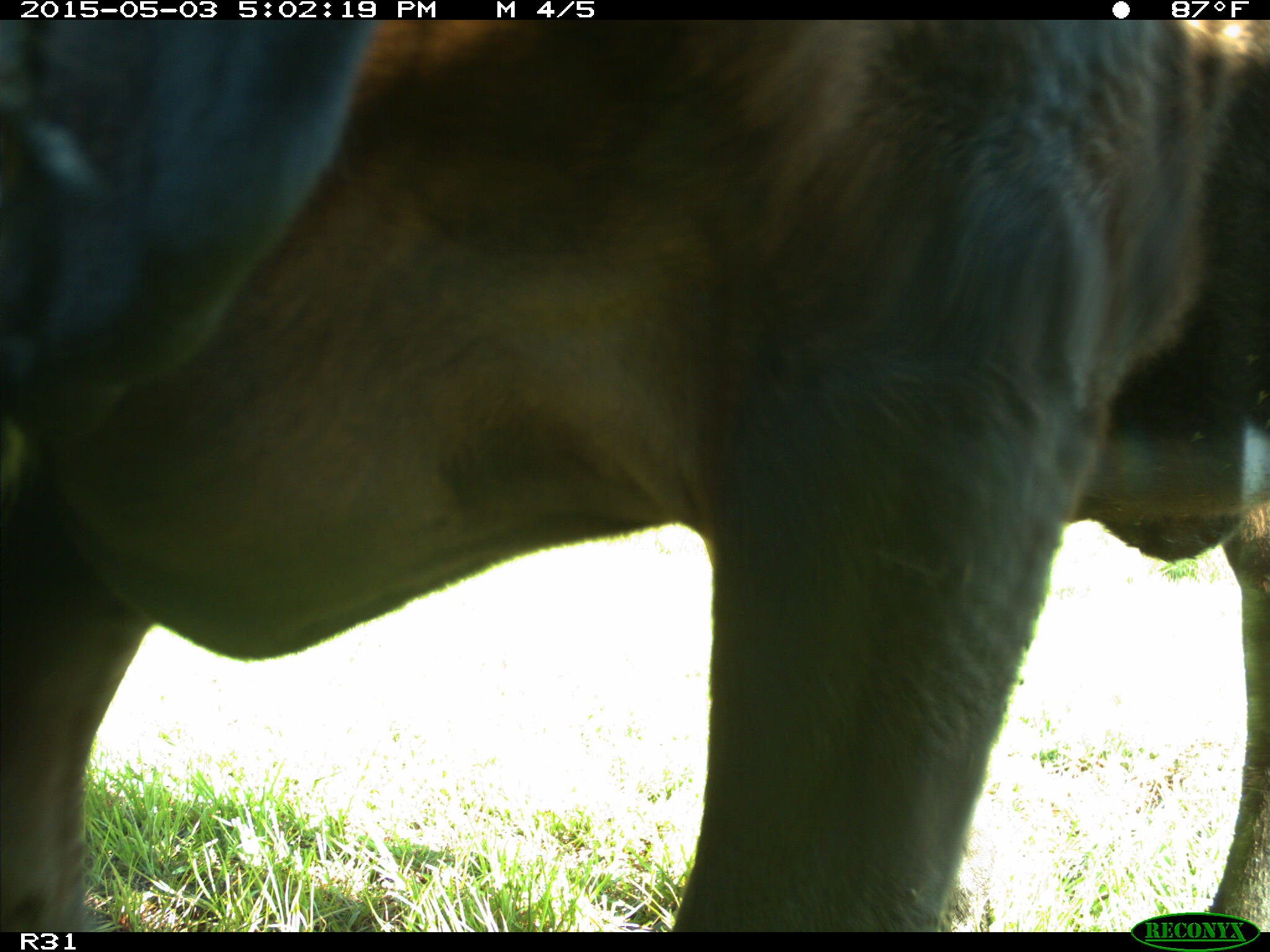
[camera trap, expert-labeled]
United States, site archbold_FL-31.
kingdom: Animalia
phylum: Chordata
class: Mammalia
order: Artiodactyla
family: Bovidae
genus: Bos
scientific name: Bos taurus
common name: domestic cow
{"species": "Bos taurus (domestic cow)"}